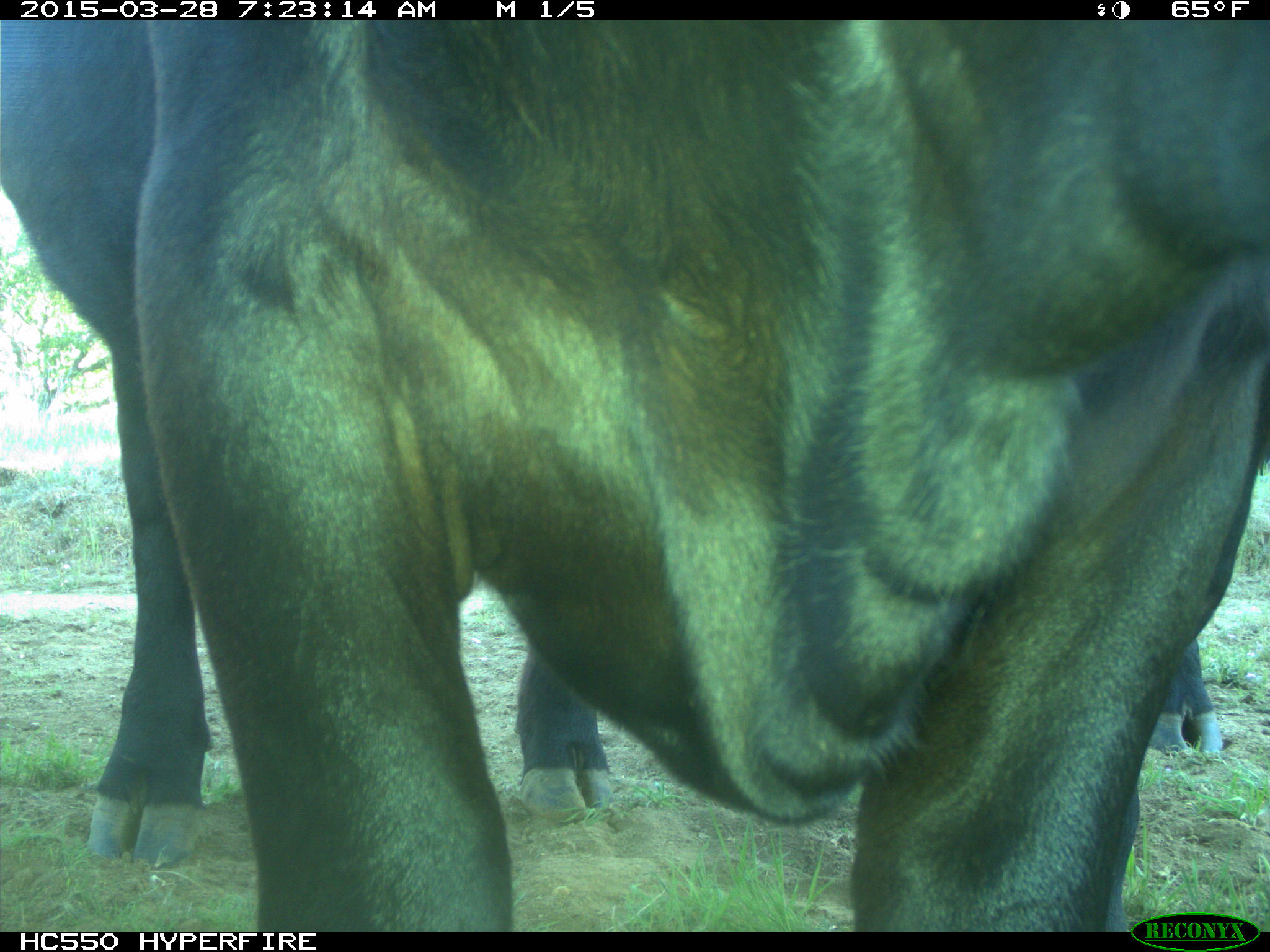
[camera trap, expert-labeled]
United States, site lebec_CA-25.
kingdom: Animalia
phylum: Chordata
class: Mammalia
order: Artiodactyla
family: Bovidae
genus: Bos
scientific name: Bos taurus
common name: domestic cow